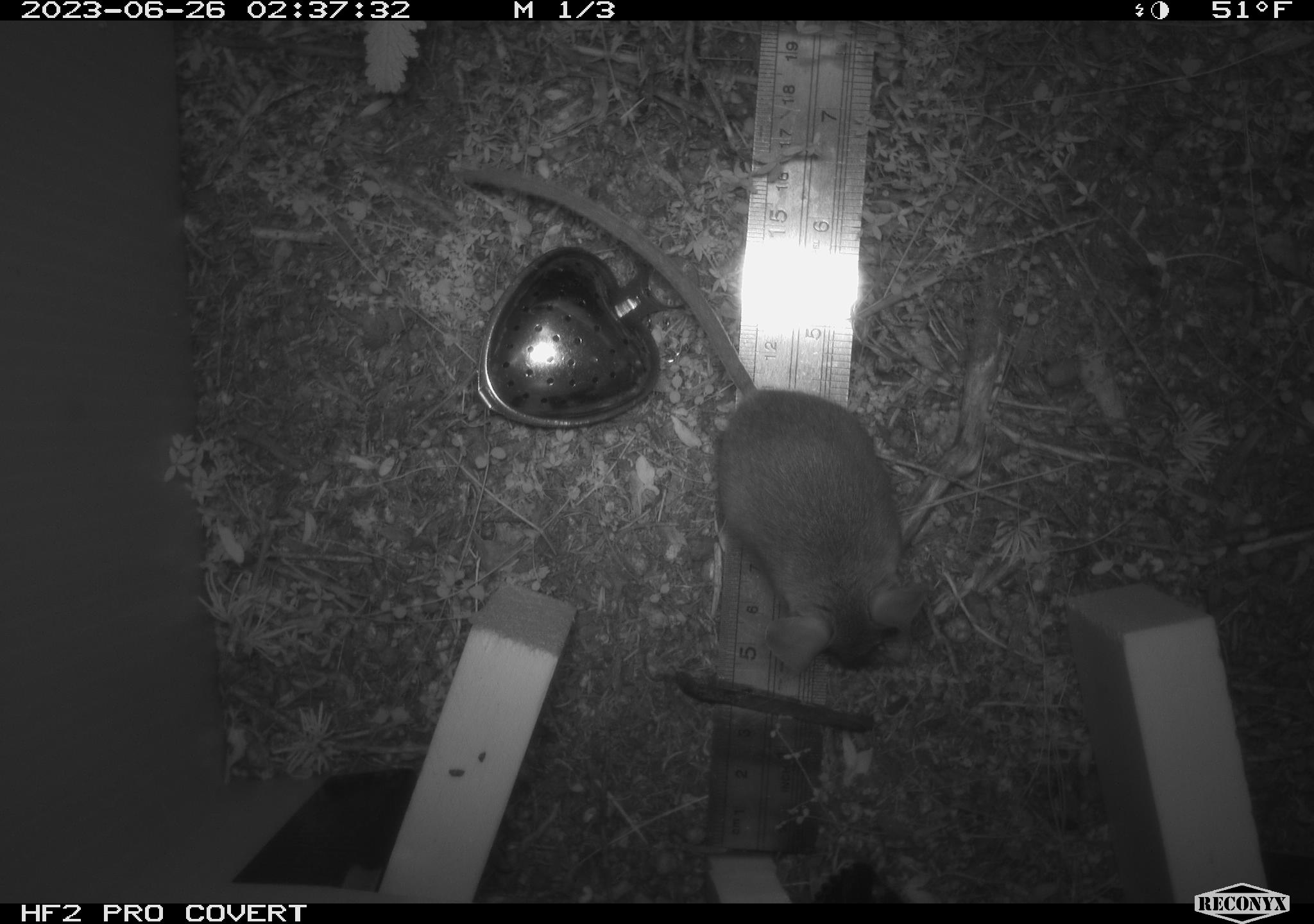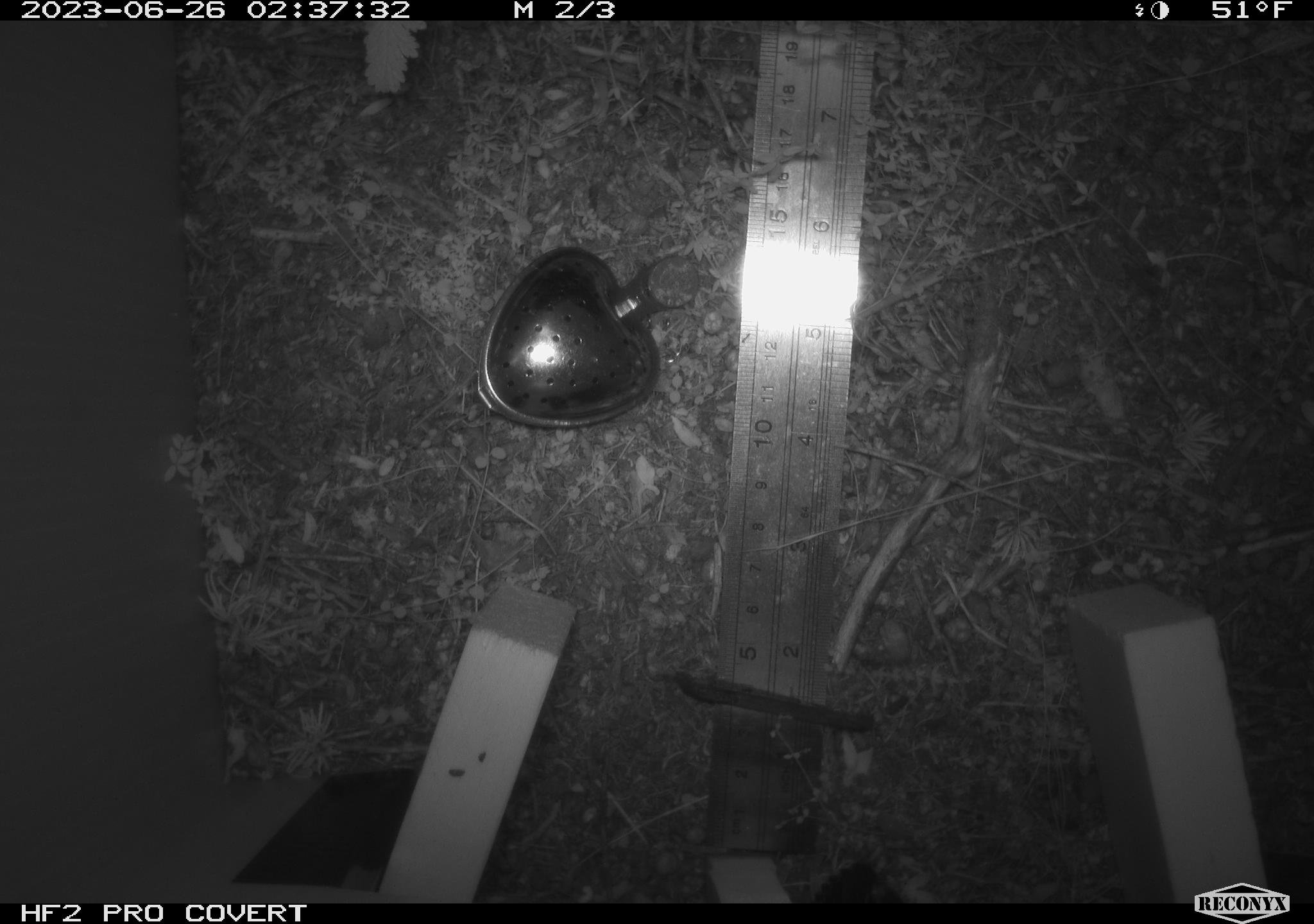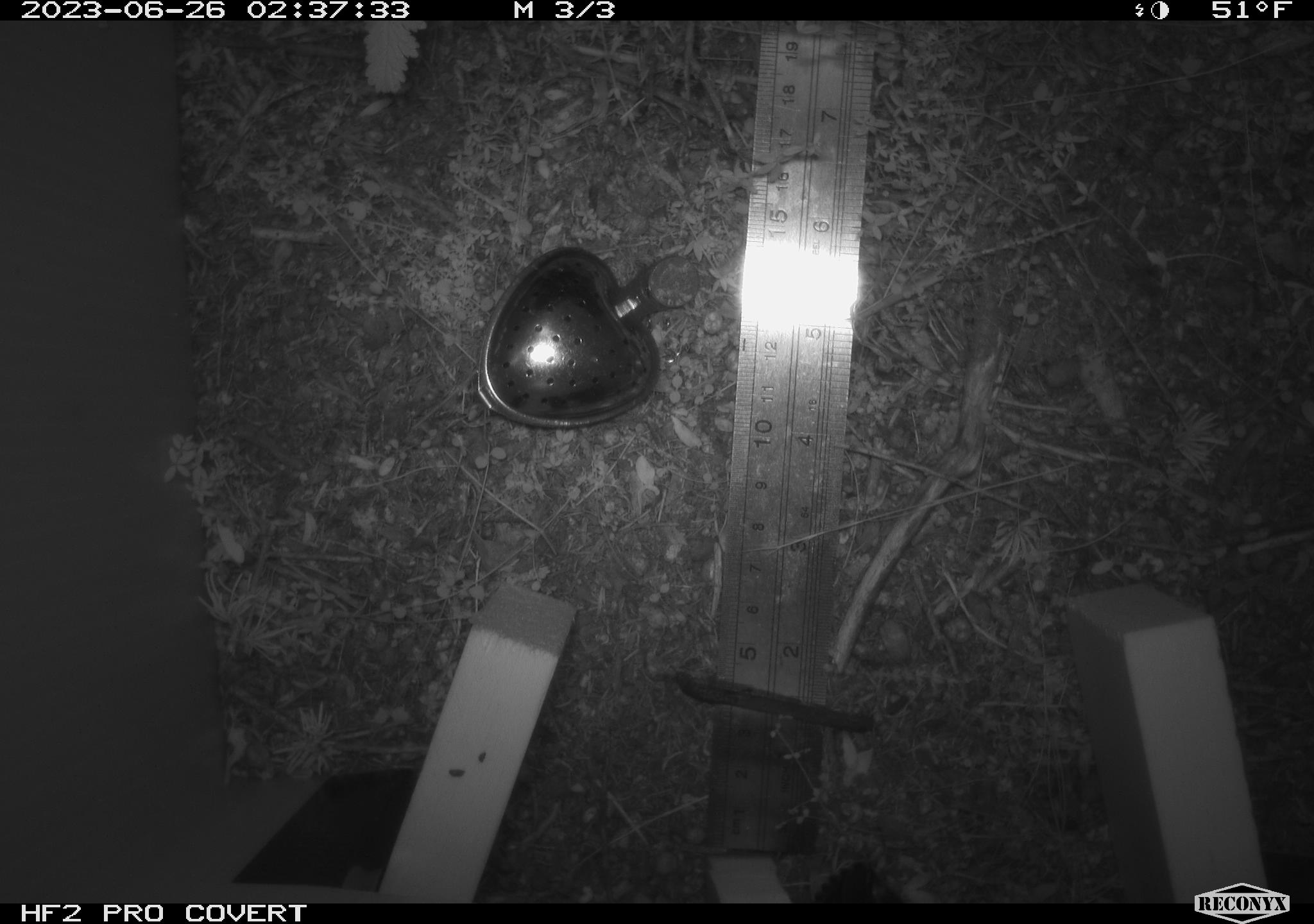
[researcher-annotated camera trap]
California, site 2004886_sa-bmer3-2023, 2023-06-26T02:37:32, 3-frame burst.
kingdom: Animalia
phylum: Chordata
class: Mammalia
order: Rodentia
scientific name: Rodentia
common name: mouse species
Mouse species (Rodentia).